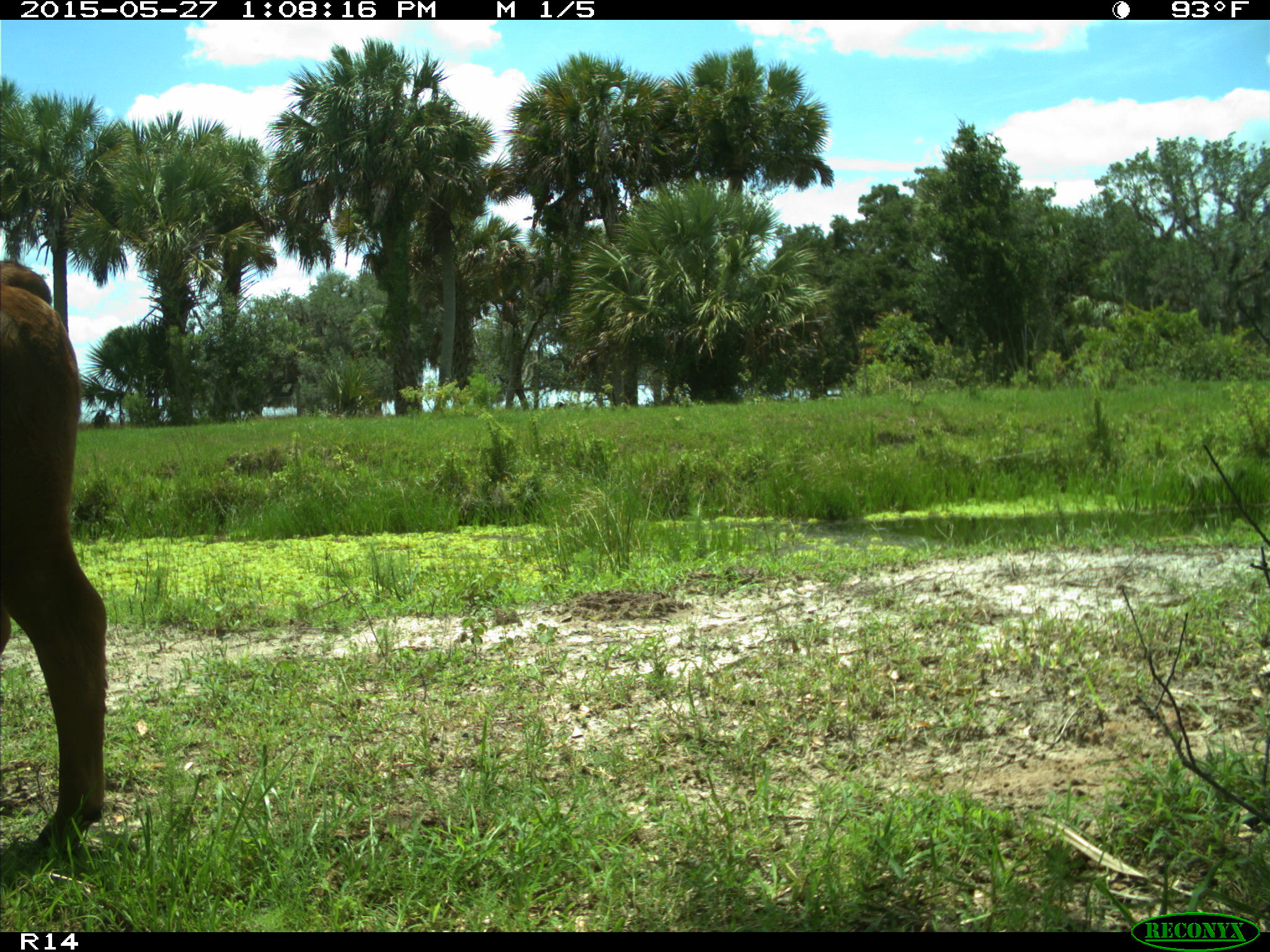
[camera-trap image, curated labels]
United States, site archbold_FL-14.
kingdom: Animalia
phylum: Chordata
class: Mammalia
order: Artiodactyla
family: Bovidae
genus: Bos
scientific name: Bos taurus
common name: domestic cow